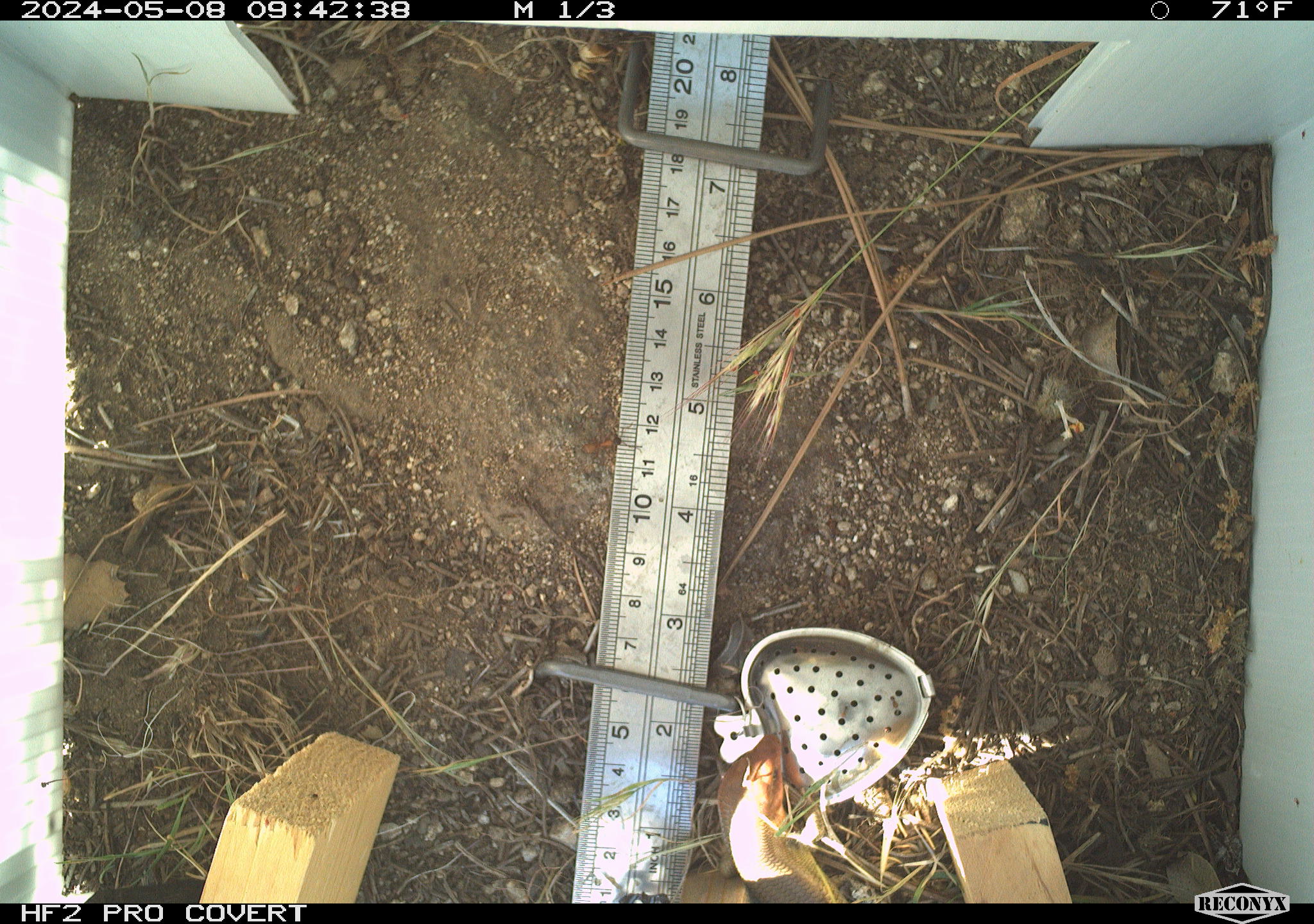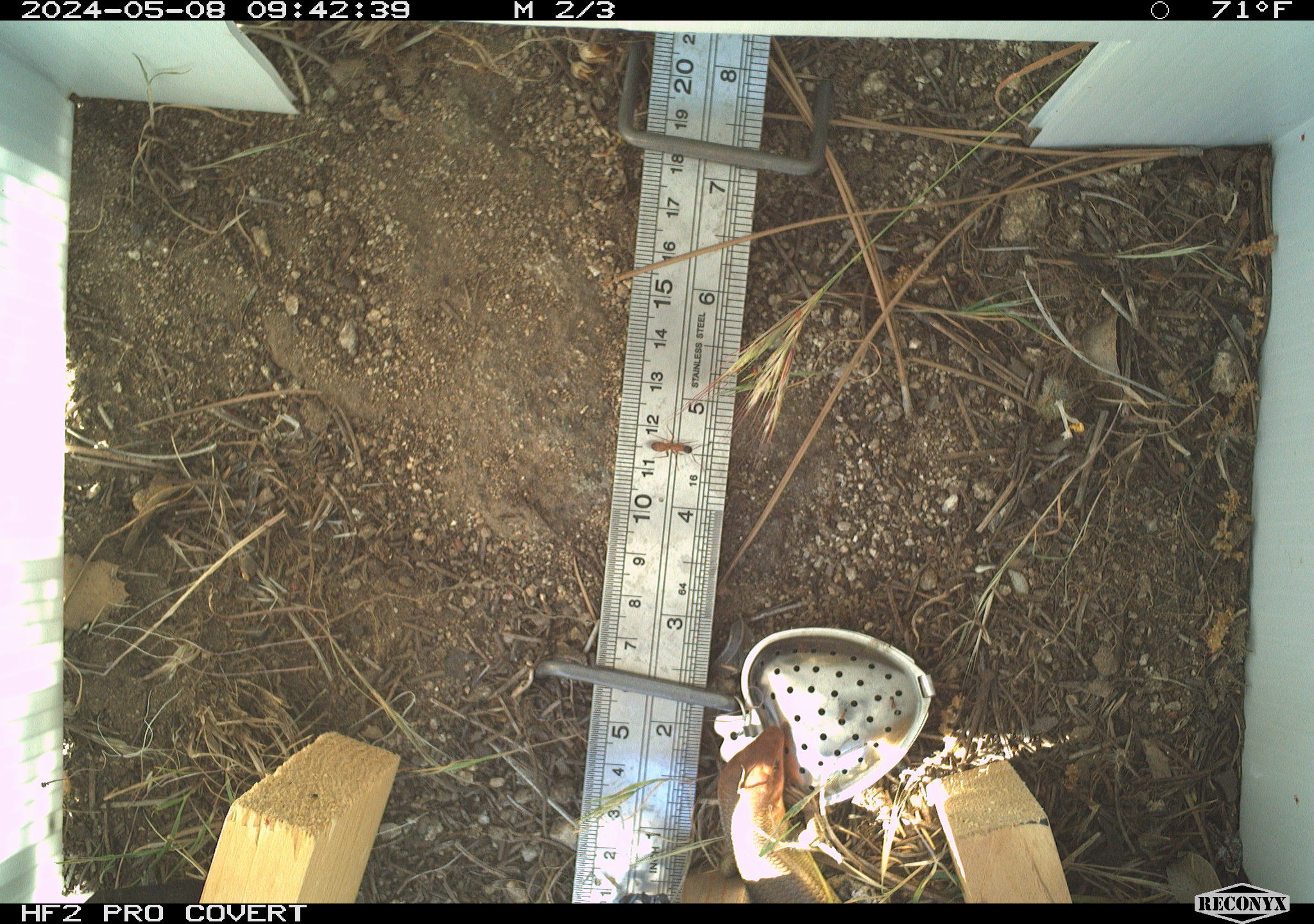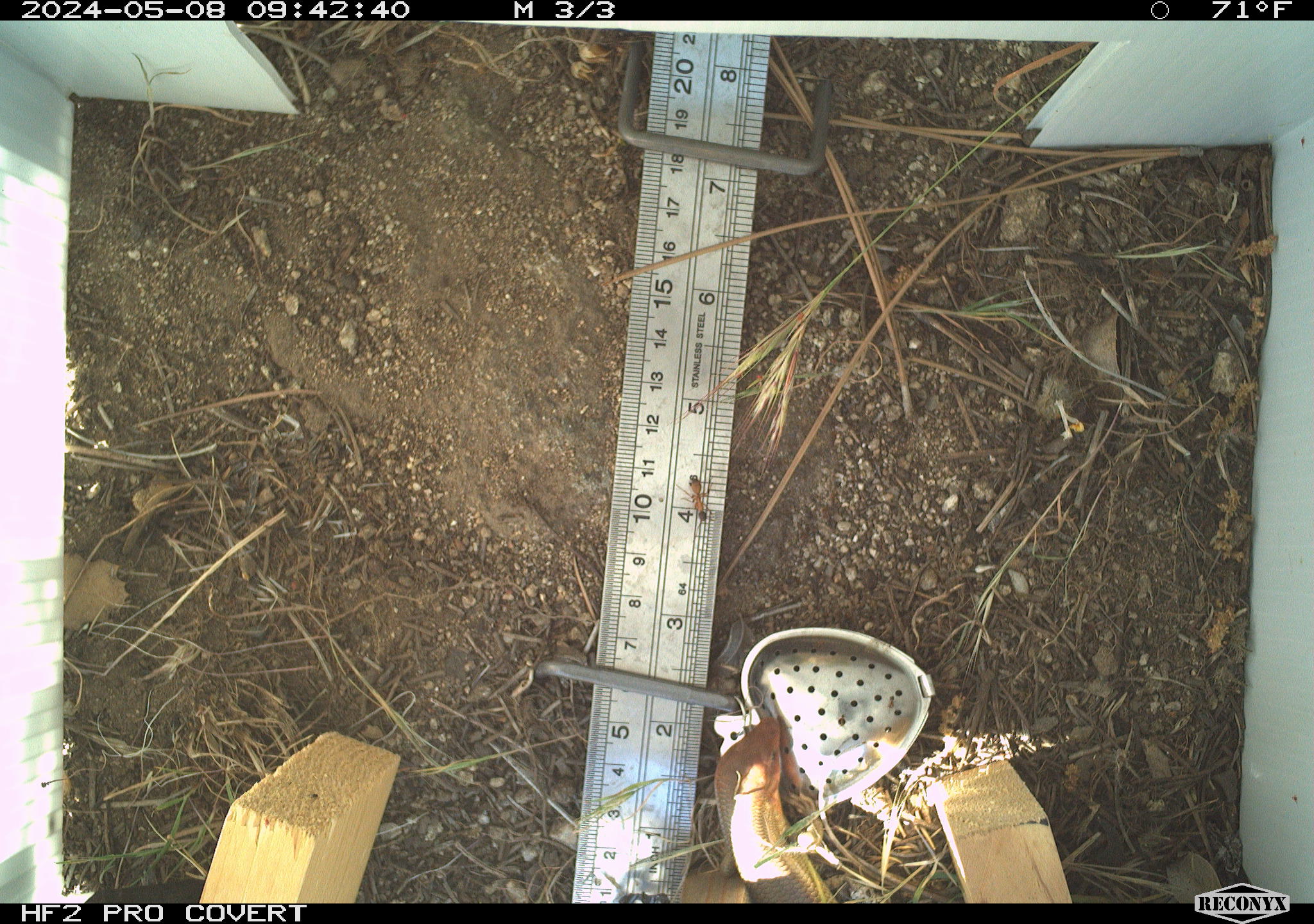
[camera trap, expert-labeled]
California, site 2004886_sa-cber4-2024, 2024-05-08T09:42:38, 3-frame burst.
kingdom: Animalia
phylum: Chordata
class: Reptilia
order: Squamata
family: Scincidae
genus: Plestiodon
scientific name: Plestiodon gilberti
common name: gilbert's skink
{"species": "gilbert's skink (Plestiodon gilberti)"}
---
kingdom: Animalia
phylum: Arthropoda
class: Insecta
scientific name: Insecta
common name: insect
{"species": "insect (Insecta)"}